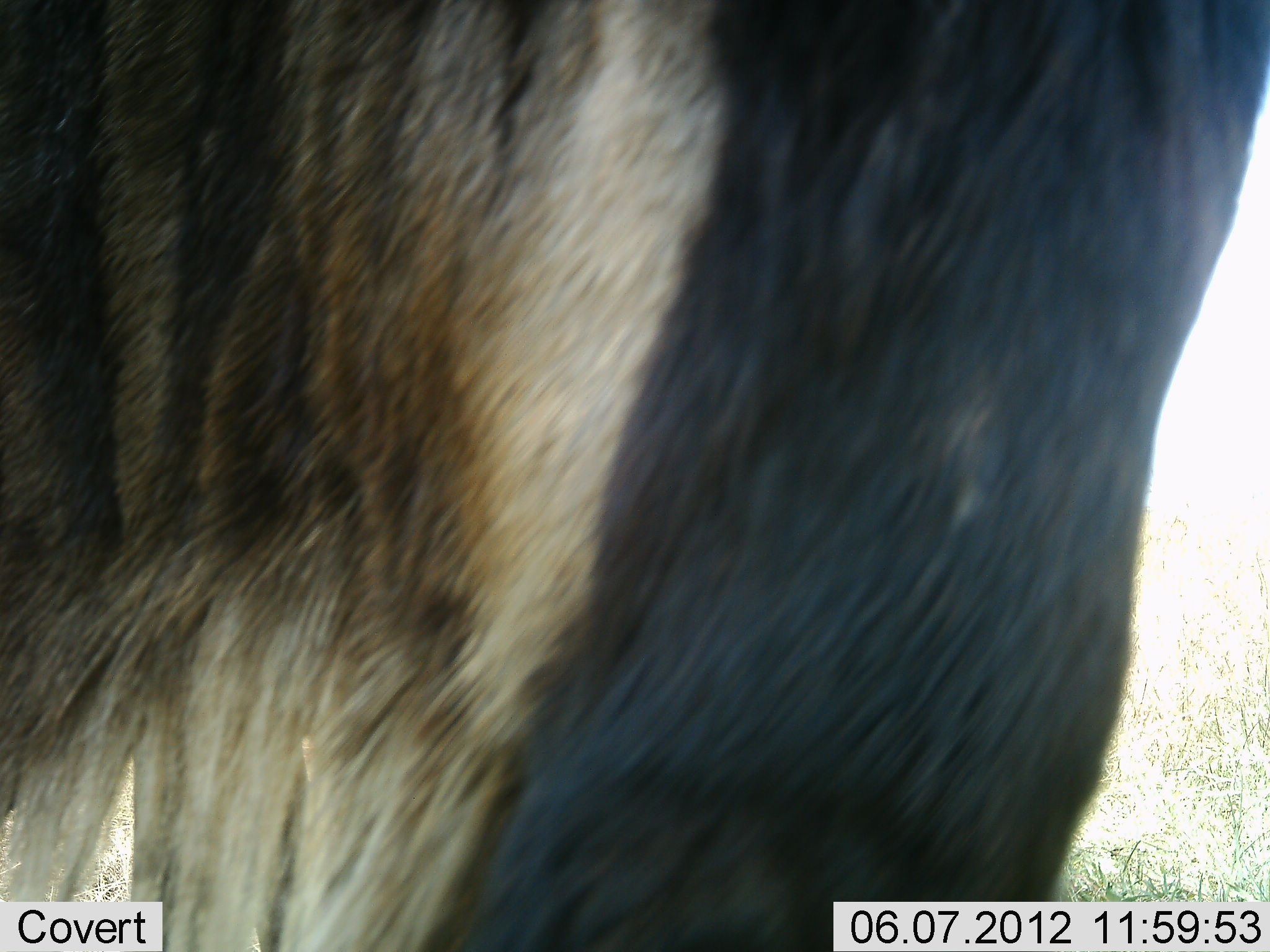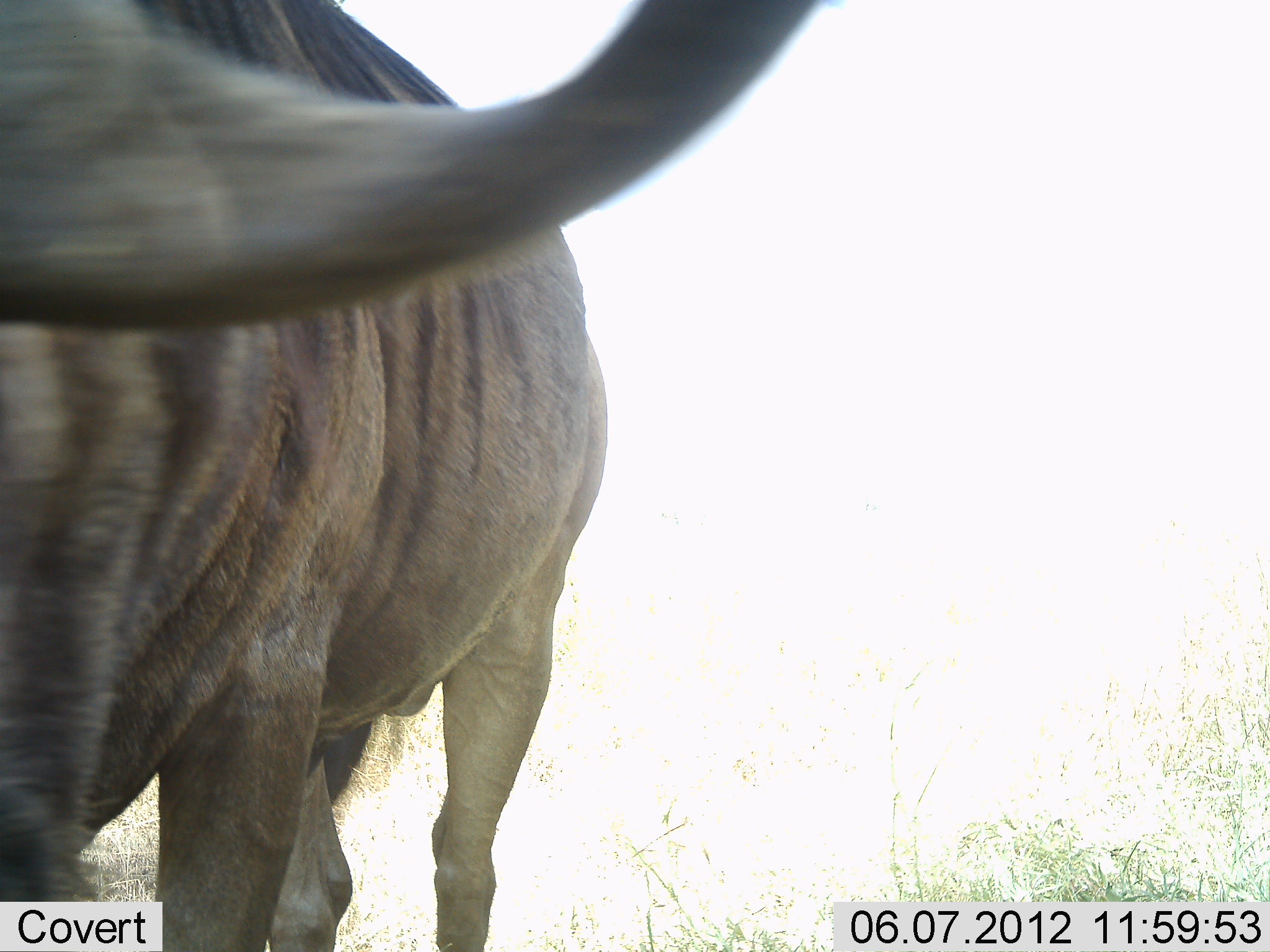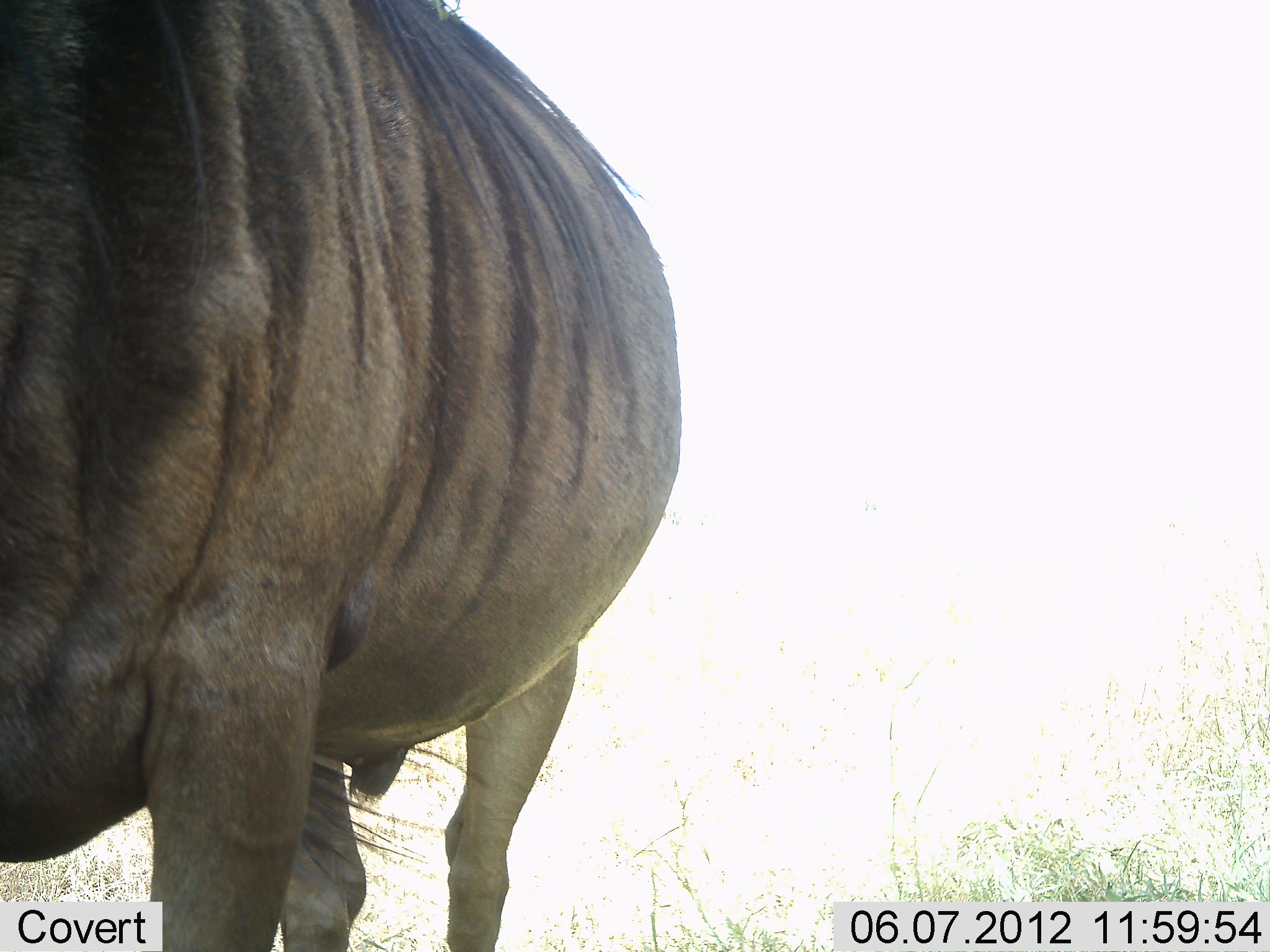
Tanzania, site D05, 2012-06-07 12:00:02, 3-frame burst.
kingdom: Animalia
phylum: Chordata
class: Mammalia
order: Artiodactyla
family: Bovidae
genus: Connochaetes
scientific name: Connochaetes taurinus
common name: blue wildebeest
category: wildebeest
Wildebeest (blue wildebeest) (Connochaetes taurinus), count 1. Behavior (volunteer vote fractions): standing 60%, resting 0%, moving 50%, interacting 0%. Young present (vote fraction): 0%. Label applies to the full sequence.